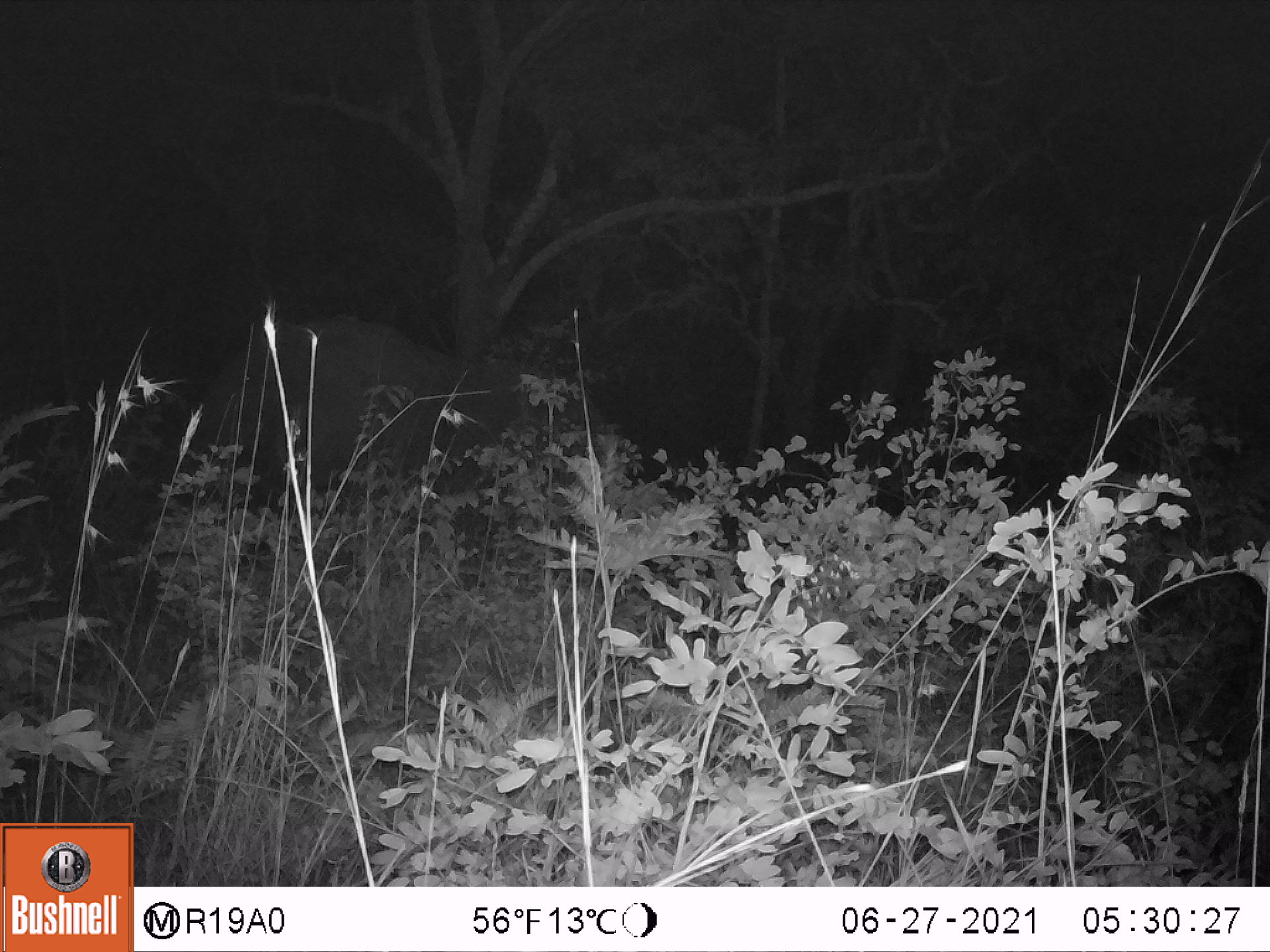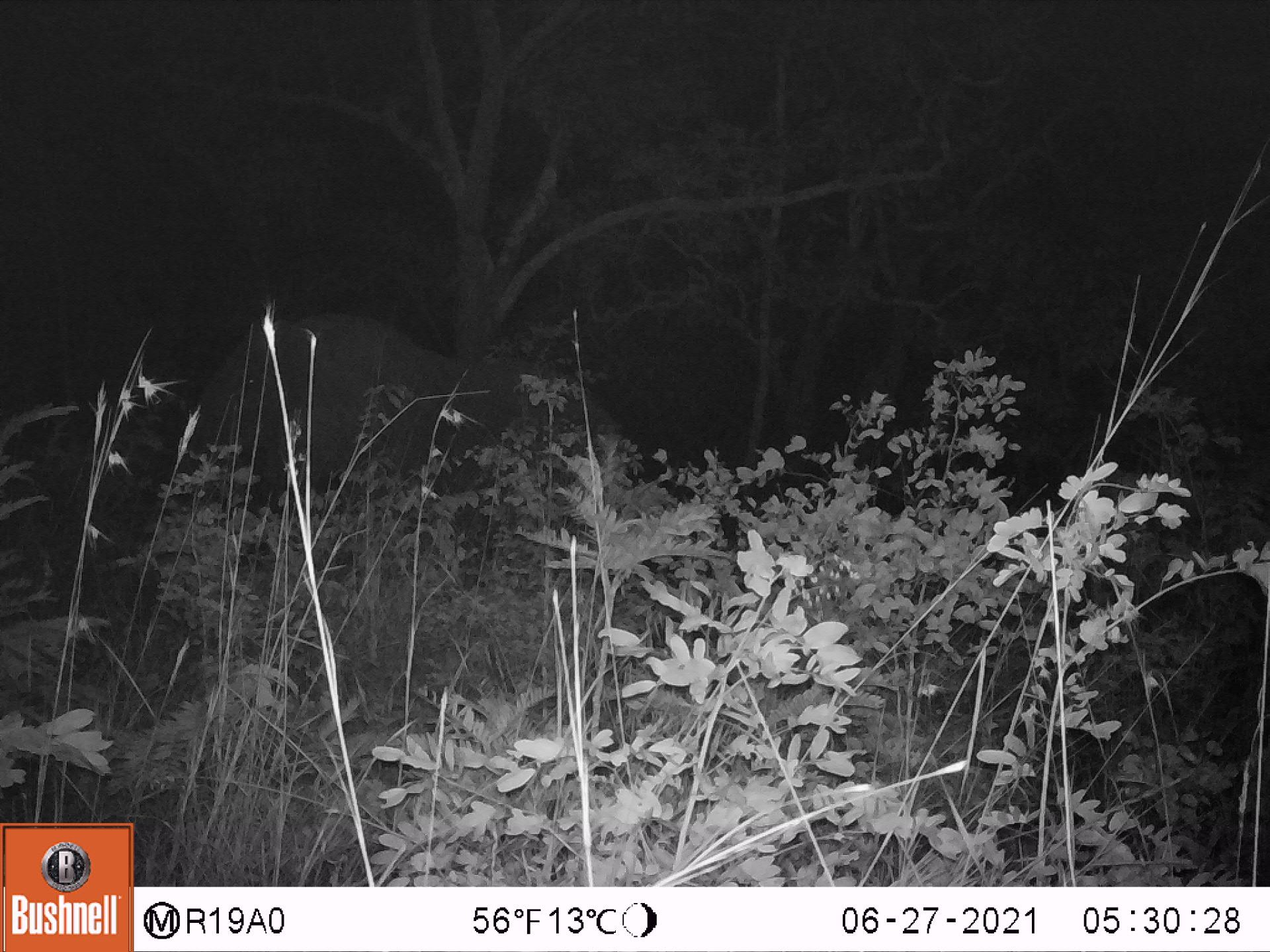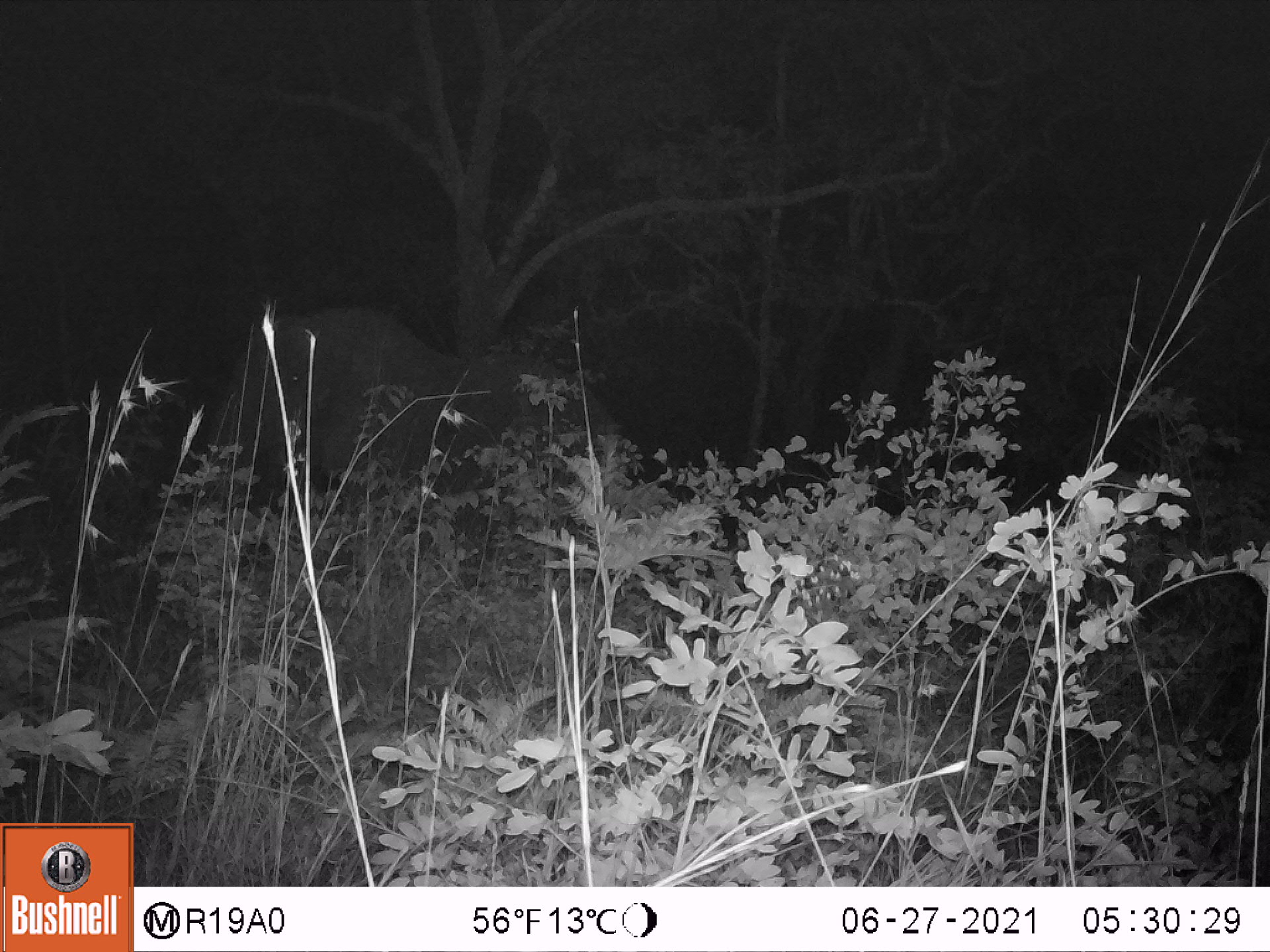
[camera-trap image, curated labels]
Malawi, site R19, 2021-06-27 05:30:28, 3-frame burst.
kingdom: Animalia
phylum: Chordata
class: Mammalia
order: Proboscidea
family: Elephantidae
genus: Loxodonta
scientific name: Loxodonta africana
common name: african savanna elephant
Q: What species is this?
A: African savanna elephant (Loxodonta africana).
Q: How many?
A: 1.